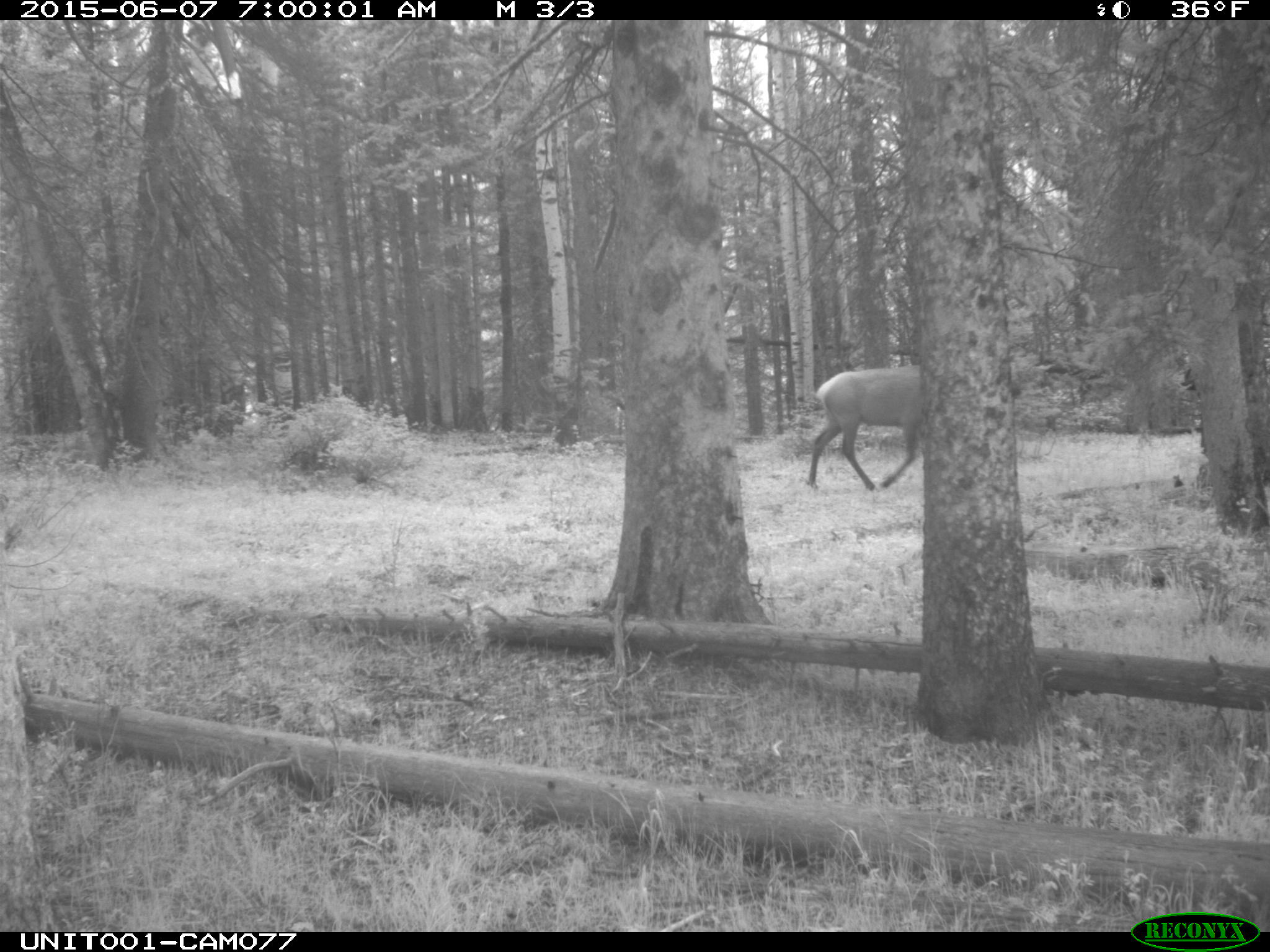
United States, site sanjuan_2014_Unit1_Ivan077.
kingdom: Animalia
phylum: Chordata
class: Mammalia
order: Artiodactyla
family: Cervidae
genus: Cervus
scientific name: Cervus elaphus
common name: red deer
Cervus elaphus (red deer).